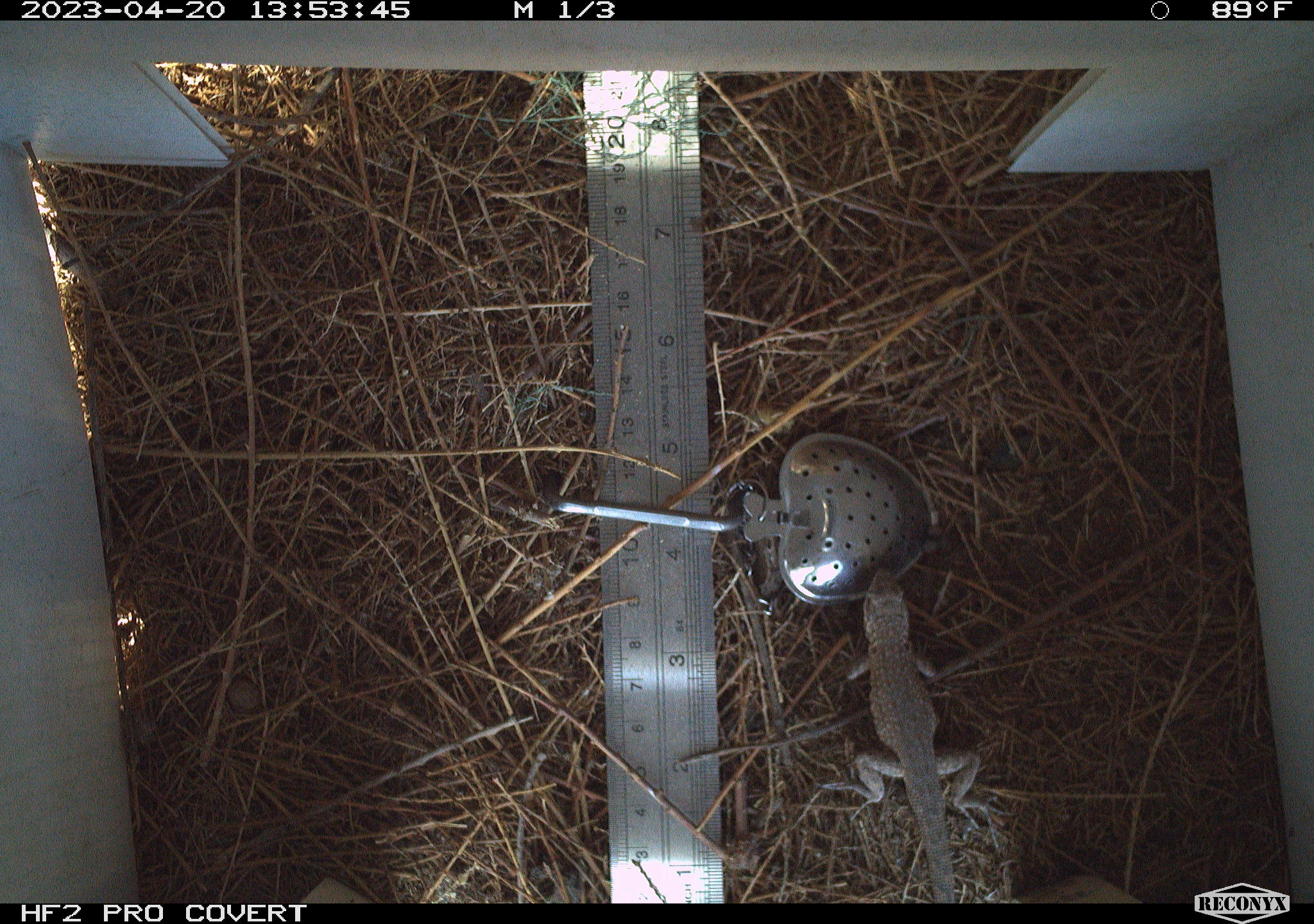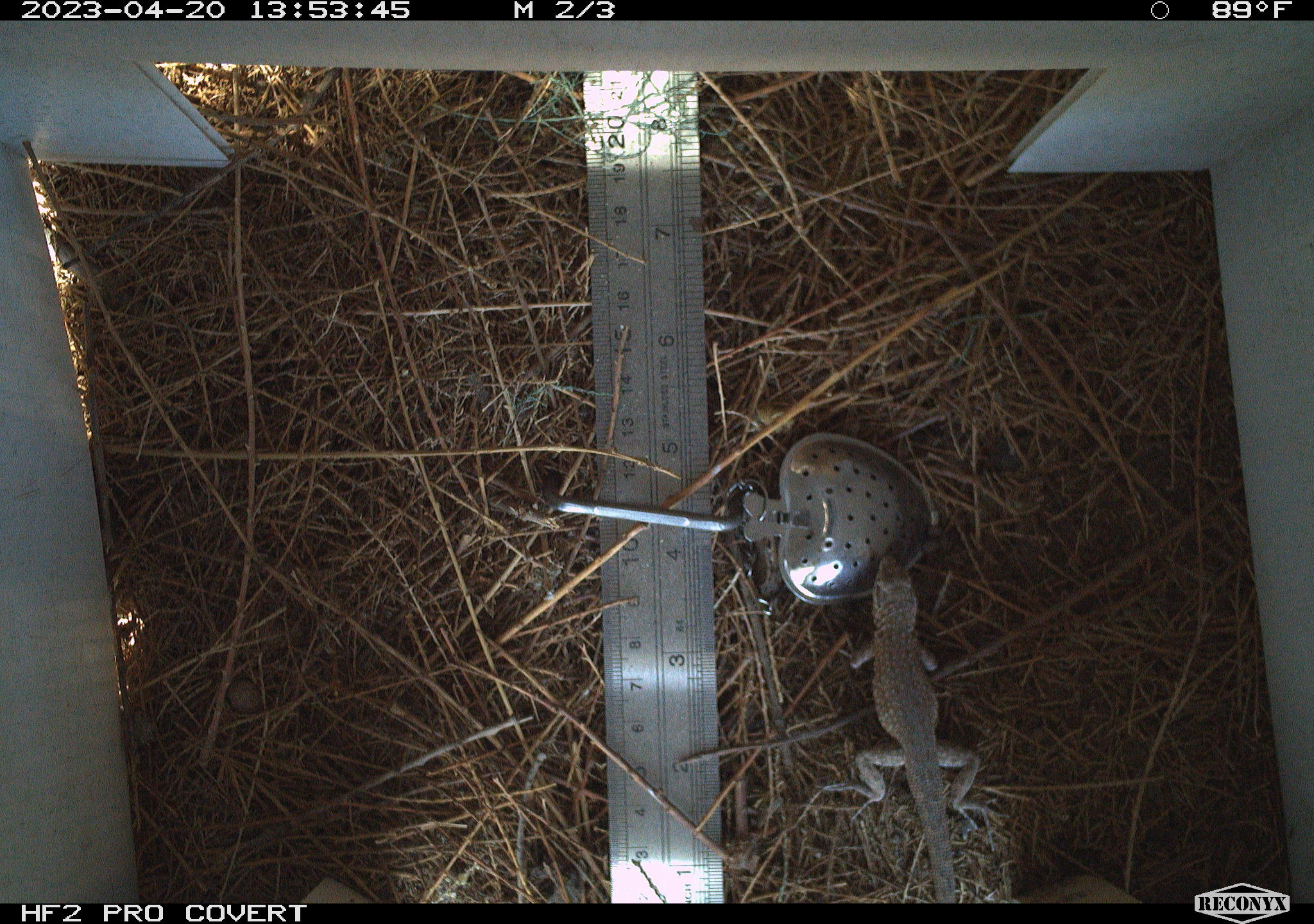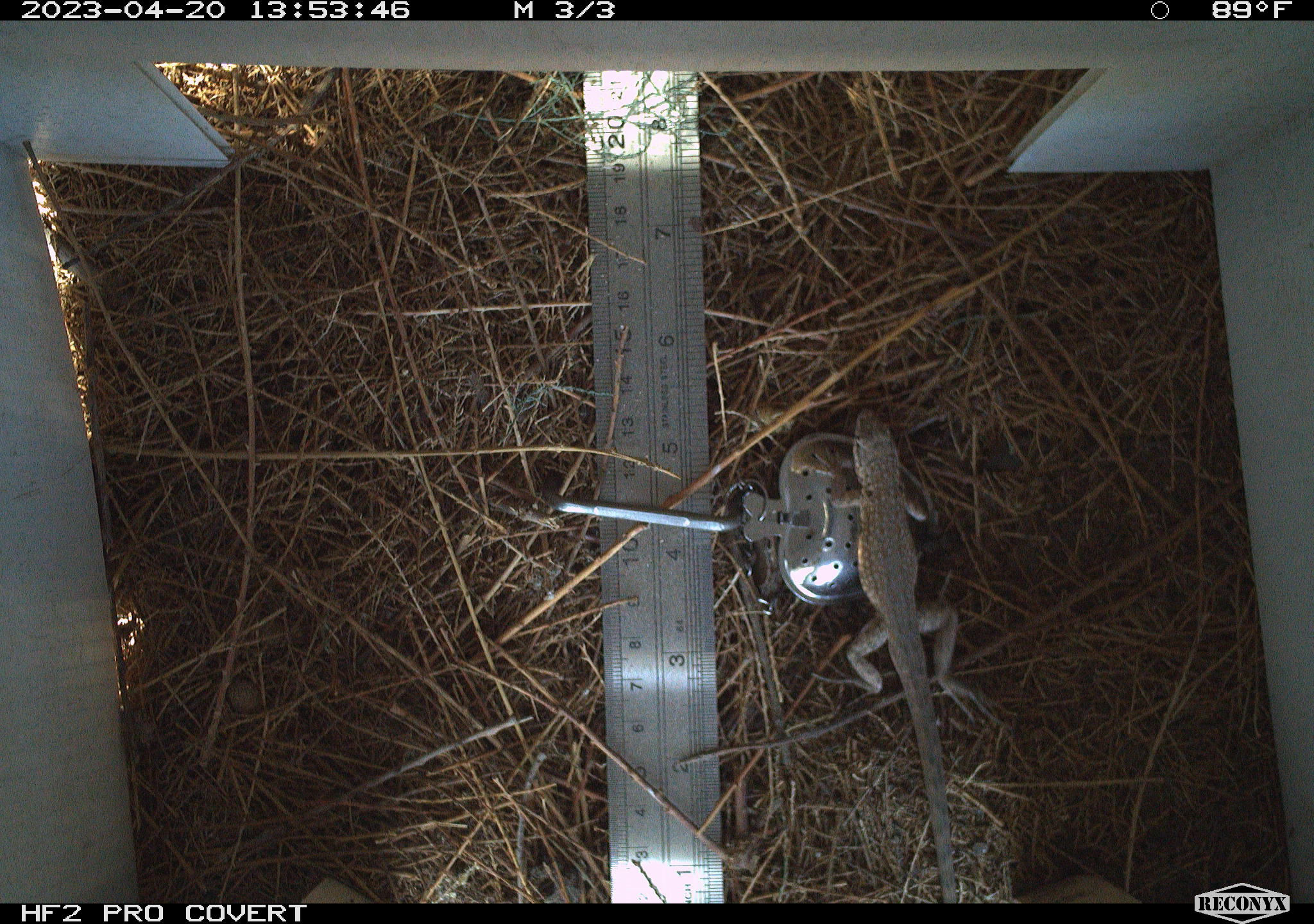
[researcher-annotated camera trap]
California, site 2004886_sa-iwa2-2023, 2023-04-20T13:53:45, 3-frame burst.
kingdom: Animalia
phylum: Chordata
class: Reptilia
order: Squamata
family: Phrynosomatidae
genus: Uta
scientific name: Uta stansburiana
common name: common side-blotched lizard